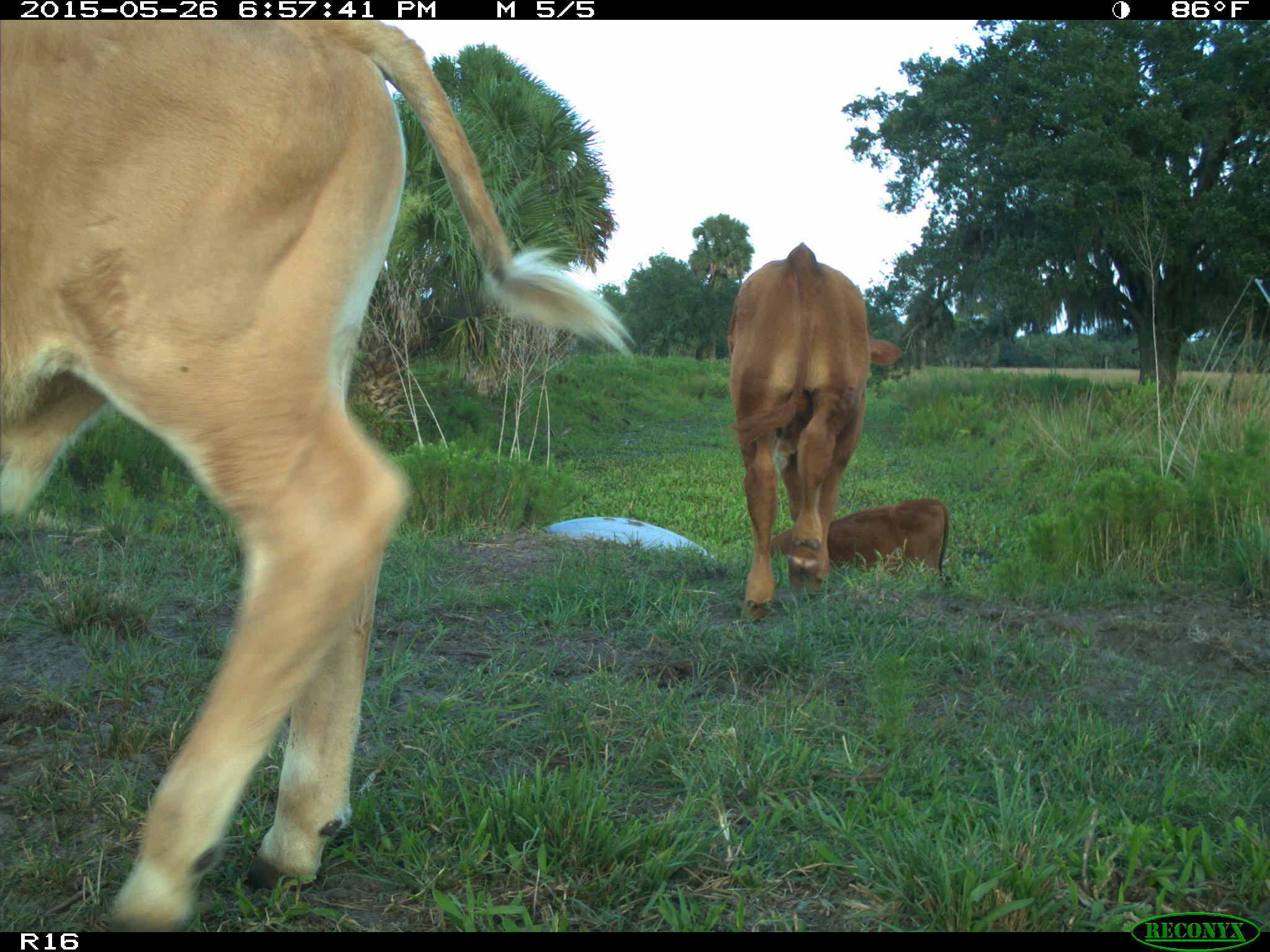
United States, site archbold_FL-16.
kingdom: Animalia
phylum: Chordata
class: Mammalia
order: Artiodactyla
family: Bovidae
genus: Bos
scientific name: Bos taurus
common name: domestic cow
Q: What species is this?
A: Bos taurus (domestic cow).